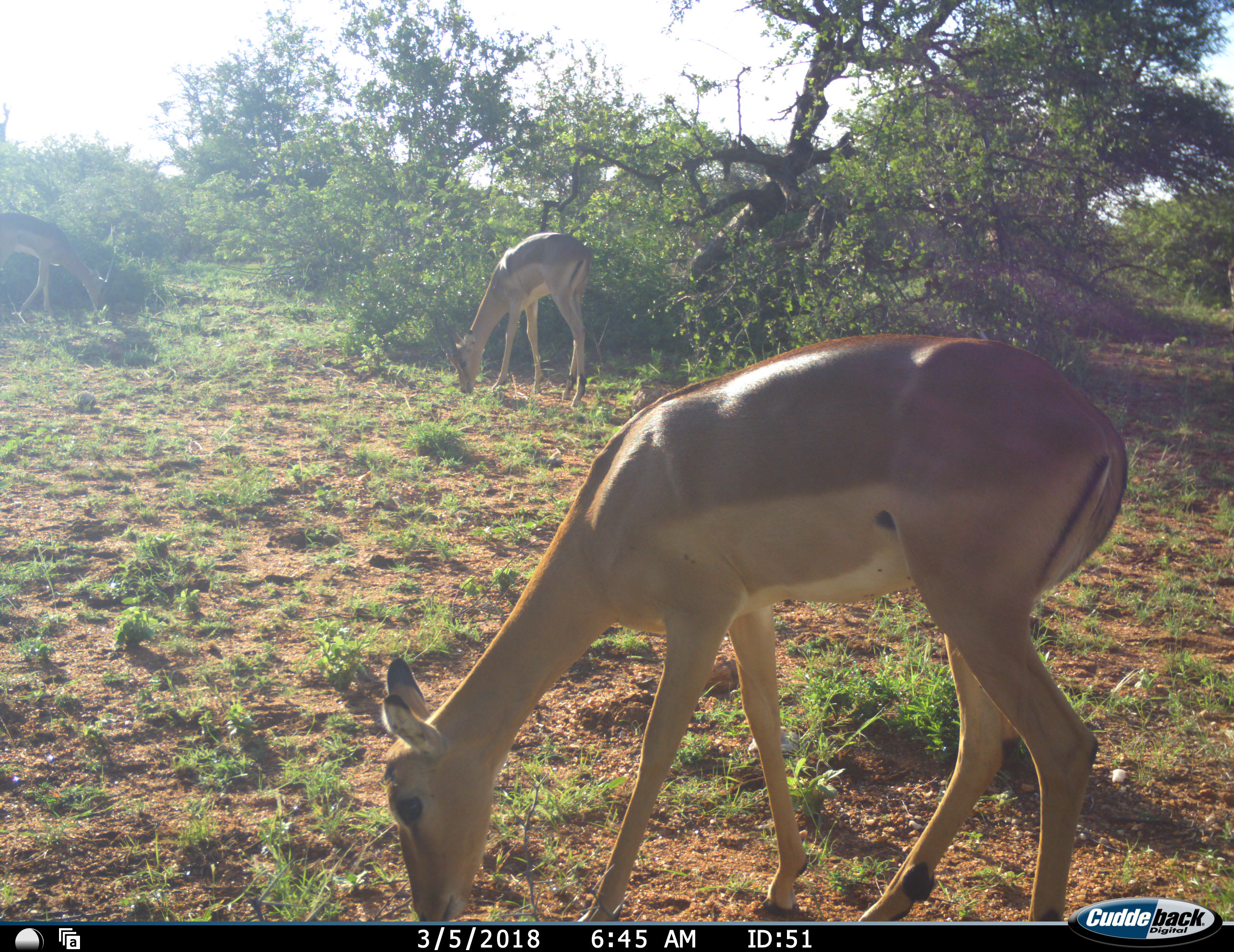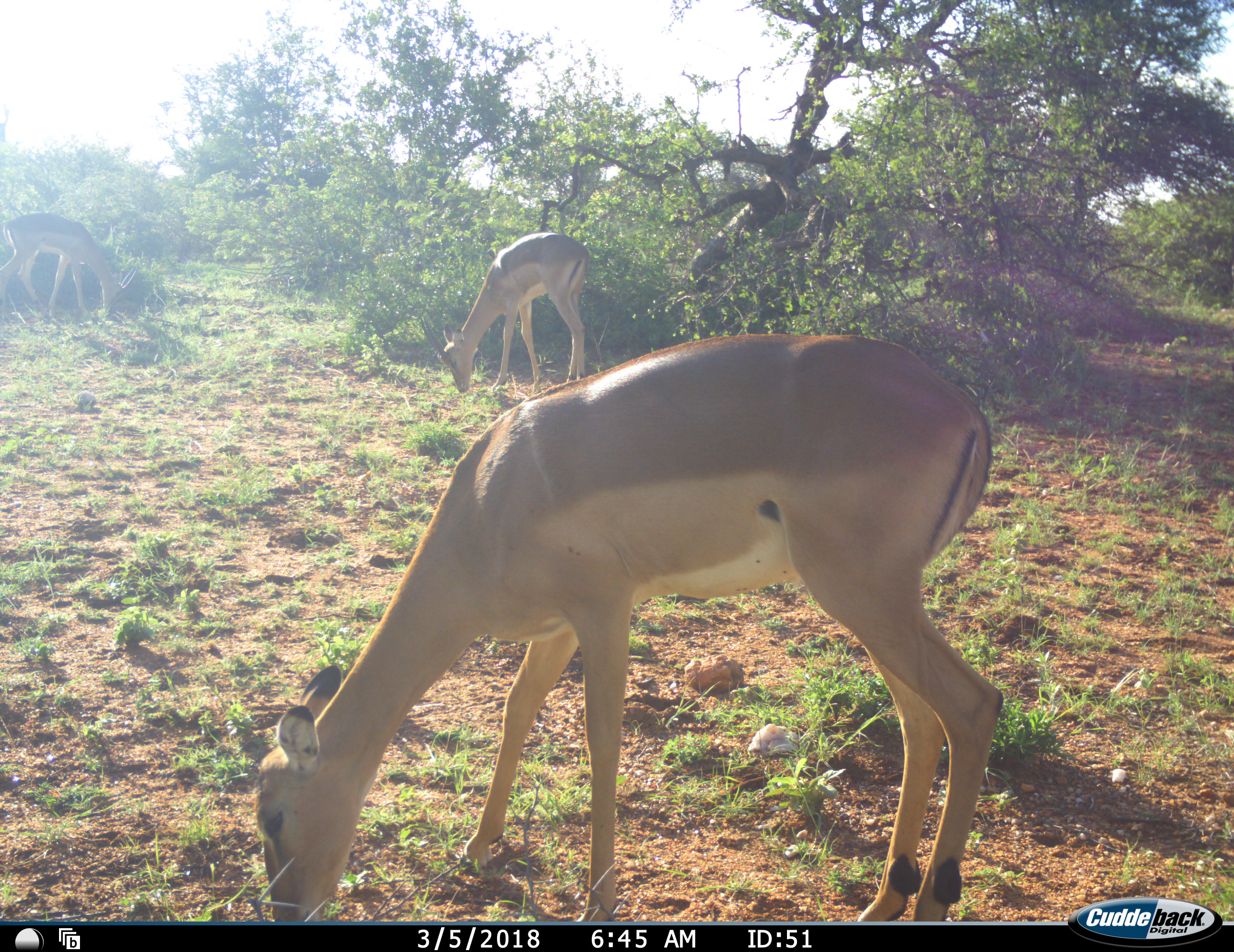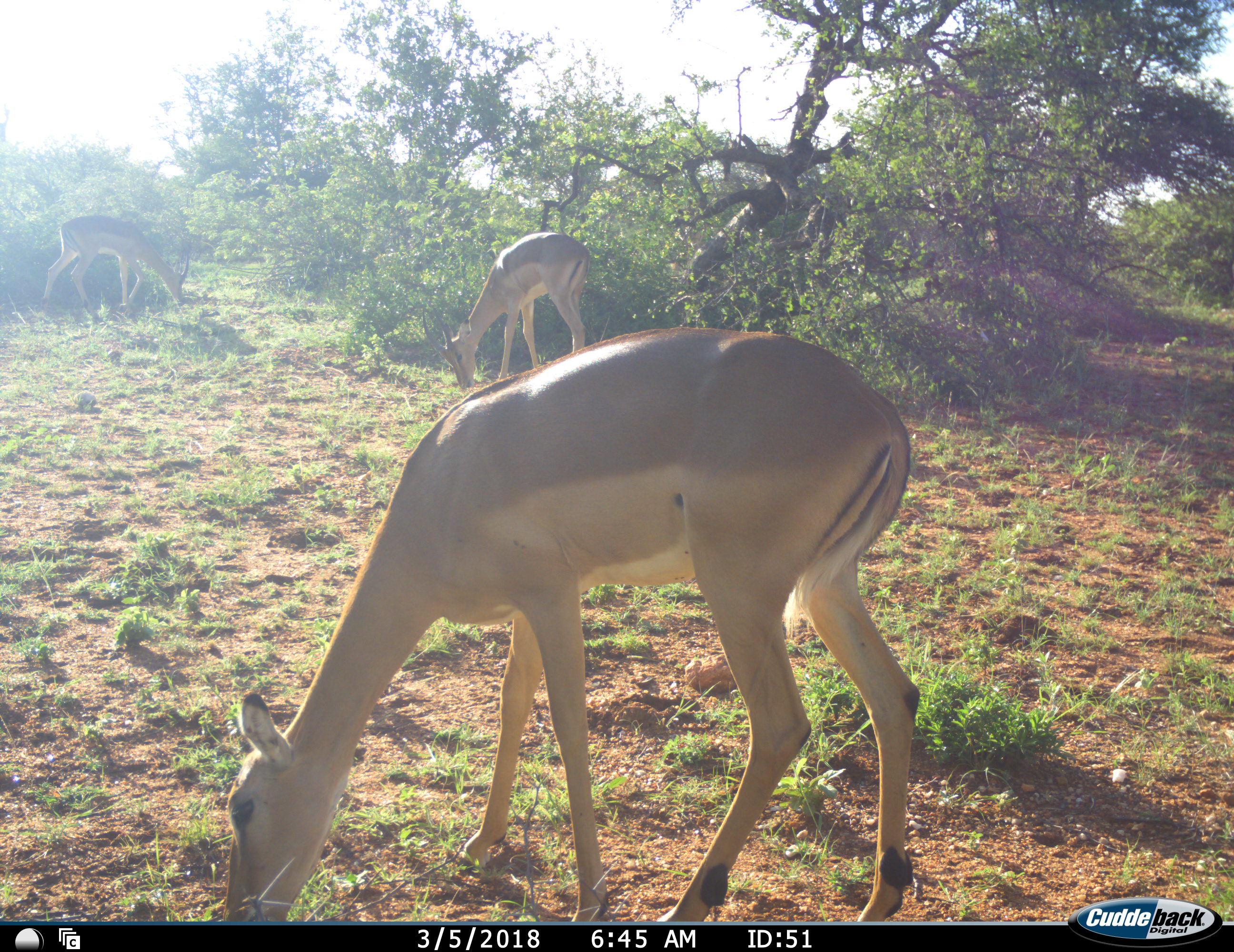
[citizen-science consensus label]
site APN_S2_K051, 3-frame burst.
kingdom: Animalia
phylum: Chordata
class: Mammalia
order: Artiodactyla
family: Bovidae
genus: Aepyceros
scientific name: Aepyceros melampus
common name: impala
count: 3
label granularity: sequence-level